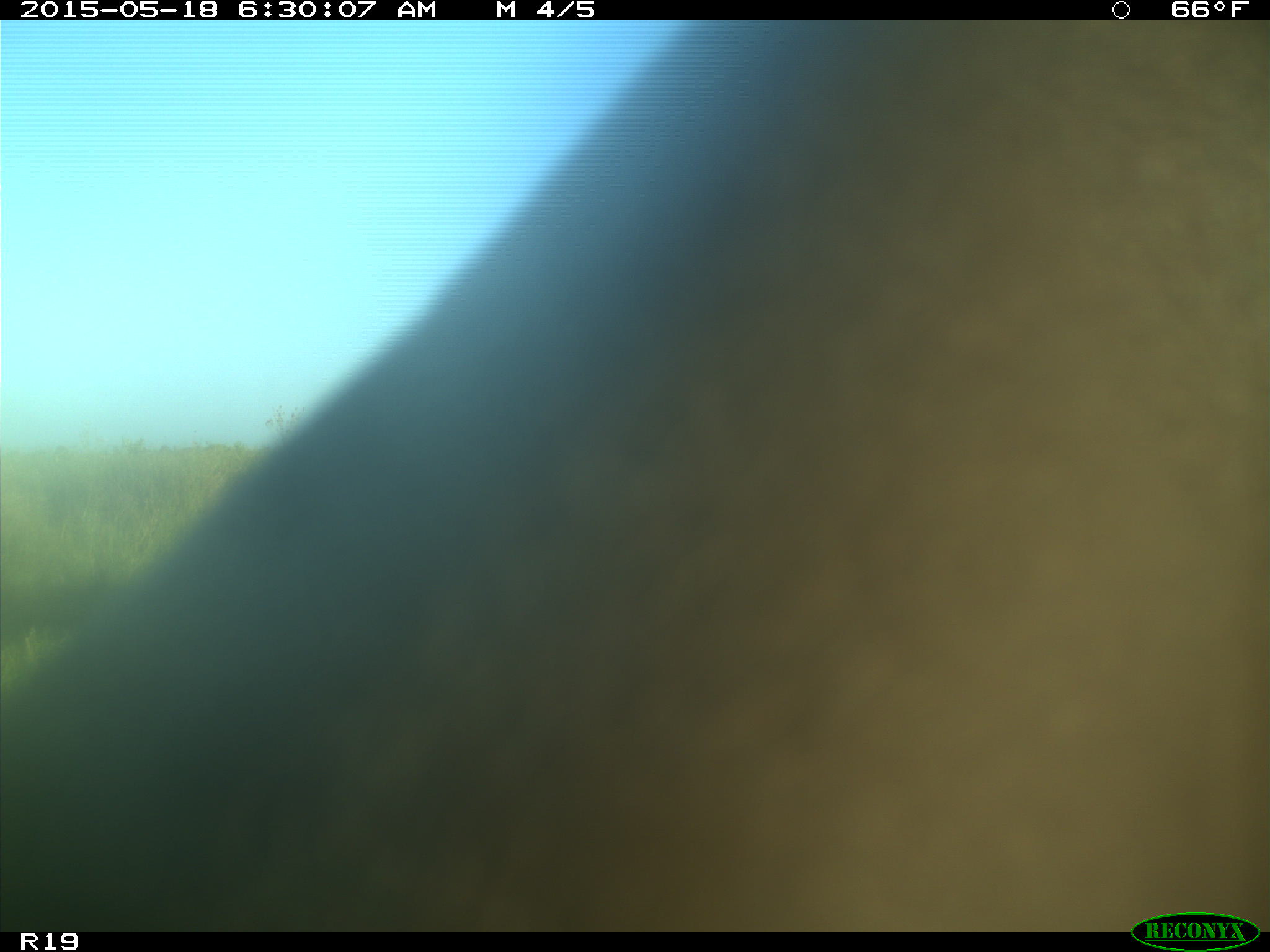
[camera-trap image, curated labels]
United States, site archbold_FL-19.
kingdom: Animalia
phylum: Chordata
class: Mammalia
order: Artiodactyla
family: Bovidae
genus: Bos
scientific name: Bos taurus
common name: domestic cow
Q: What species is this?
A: Bos taurus (domestic cow).